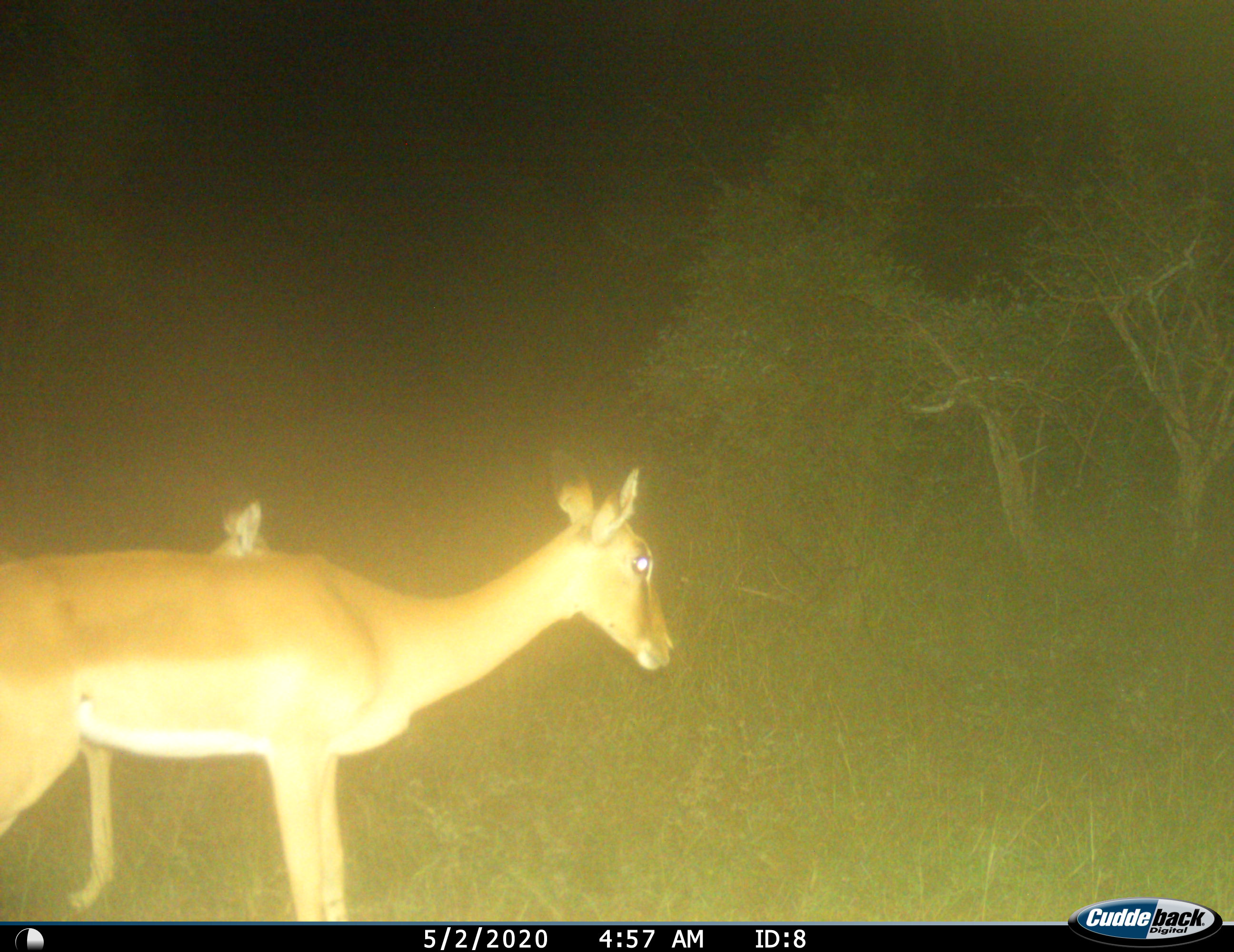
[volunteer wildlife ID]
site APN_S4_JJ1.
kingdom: Animalia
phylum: Chordata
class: Mammalia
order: Artiodactyla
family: Bovidae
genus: Aepyceros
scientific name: Aepyceros melampus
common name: impala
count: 2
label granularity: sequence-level